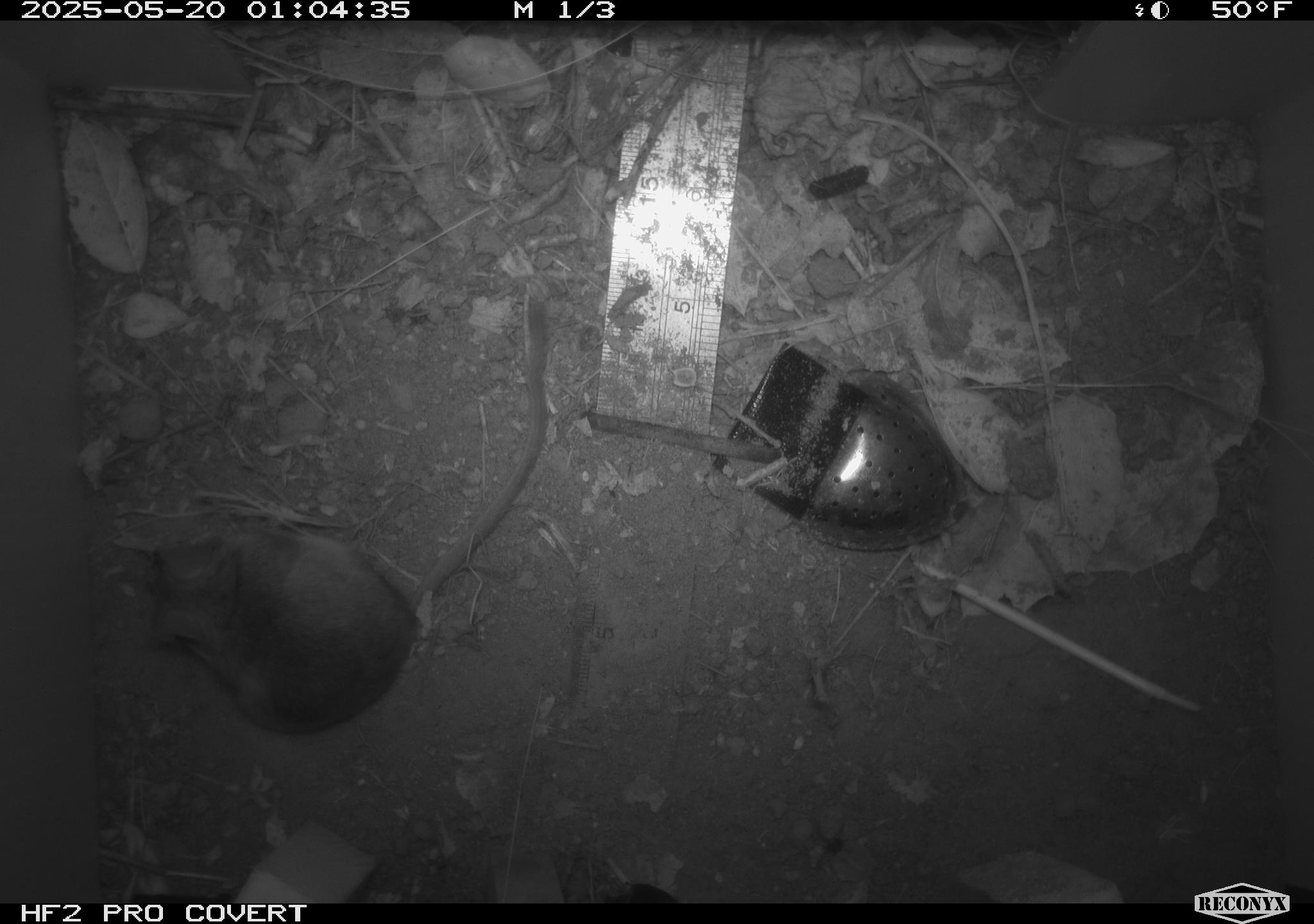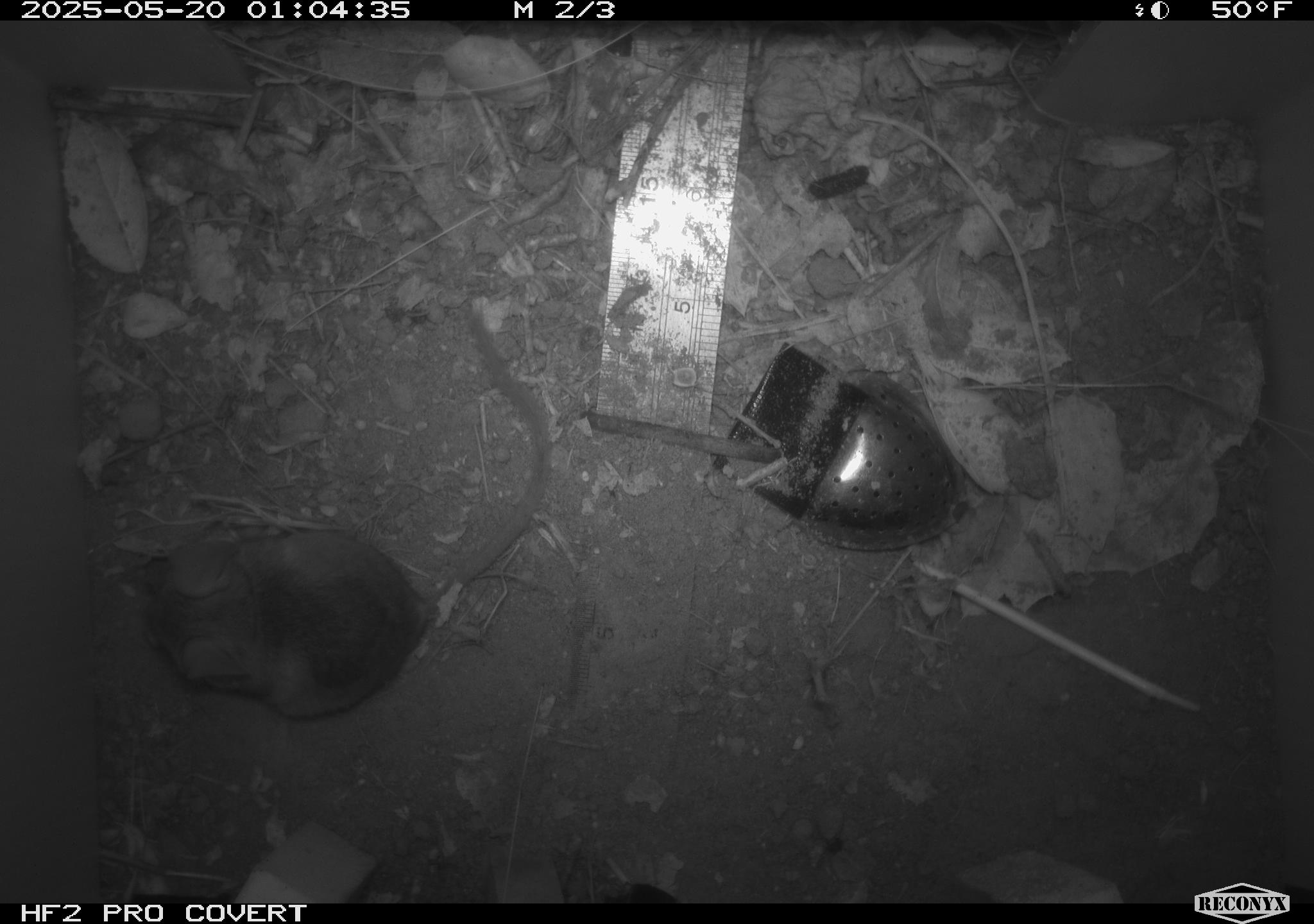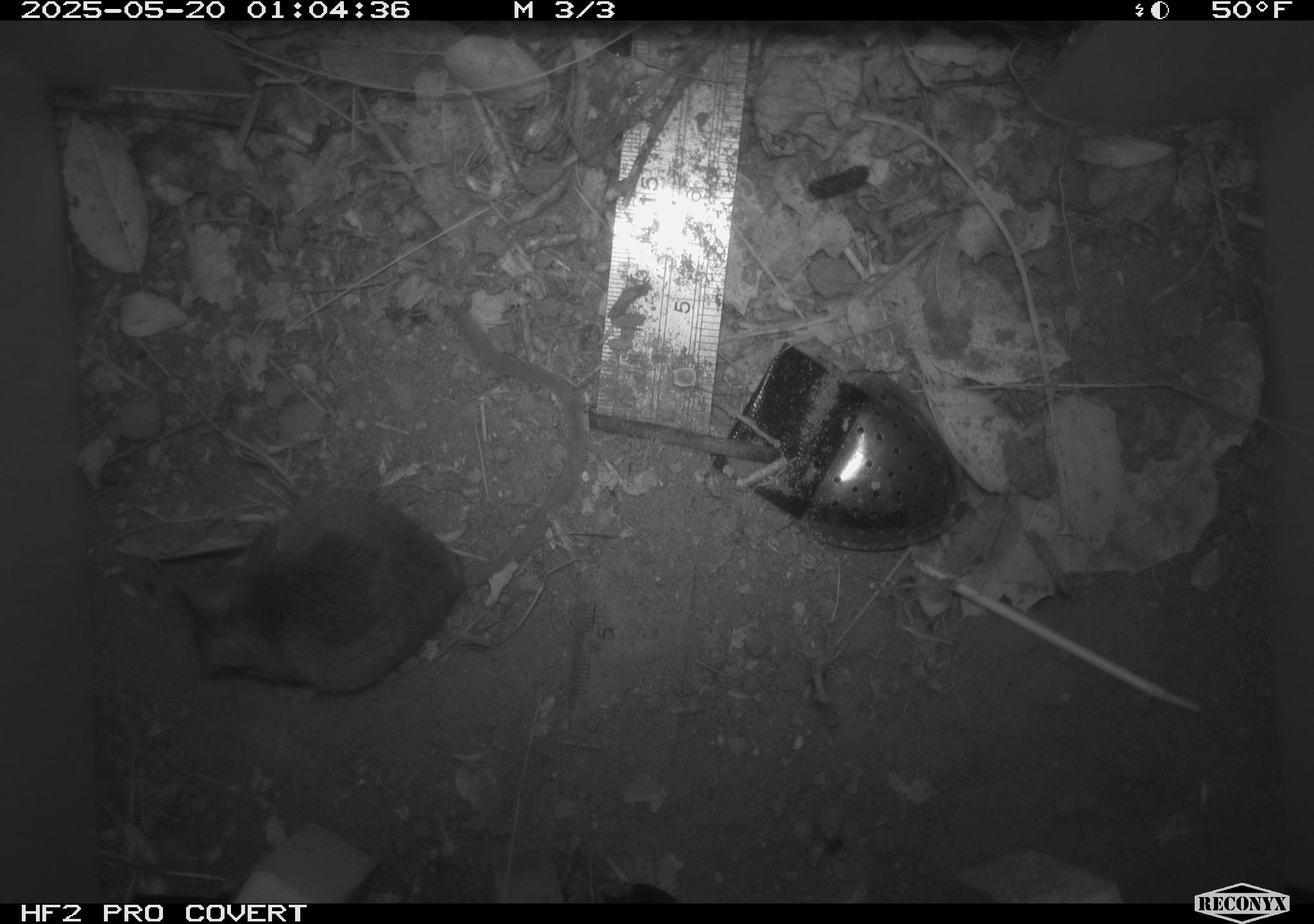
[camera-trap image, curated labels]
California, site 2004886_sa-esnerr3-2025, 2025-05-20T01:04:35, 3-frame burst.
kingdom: Animalia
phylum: Chordata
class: Mammalia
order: Rodentia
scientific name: Rodentia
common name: rodent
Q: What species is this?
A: Rodent (Rodentia).